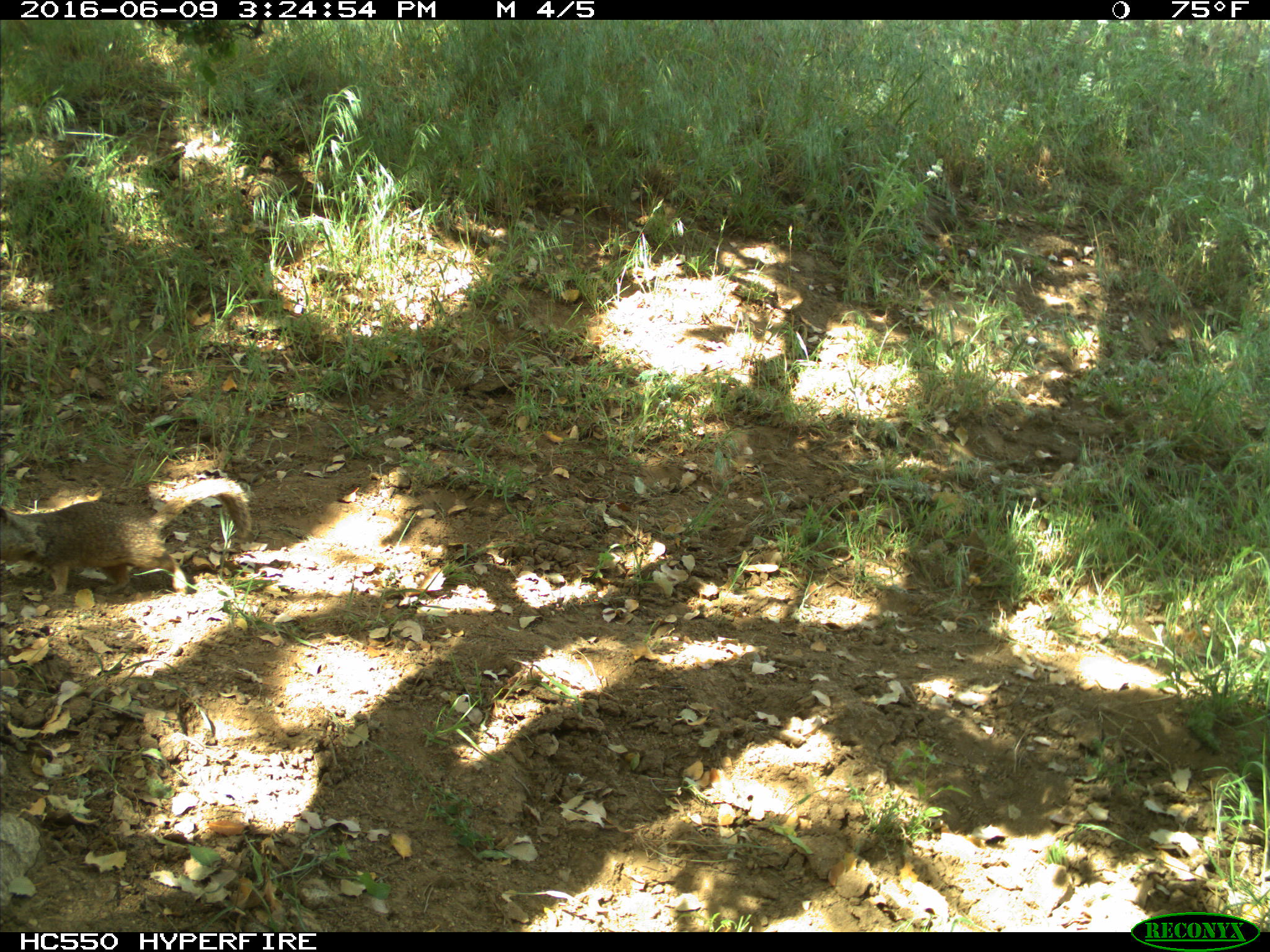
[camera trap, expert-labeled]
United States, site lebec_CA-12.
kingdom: Animalia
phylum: Chordata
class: Mammalia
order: Rodentia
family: Sciuridae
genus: Otospermophilus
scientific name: Otospermophilus beecheyi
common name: california ground squirrel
Otospermophilus beecheyi (california ground squirrel).